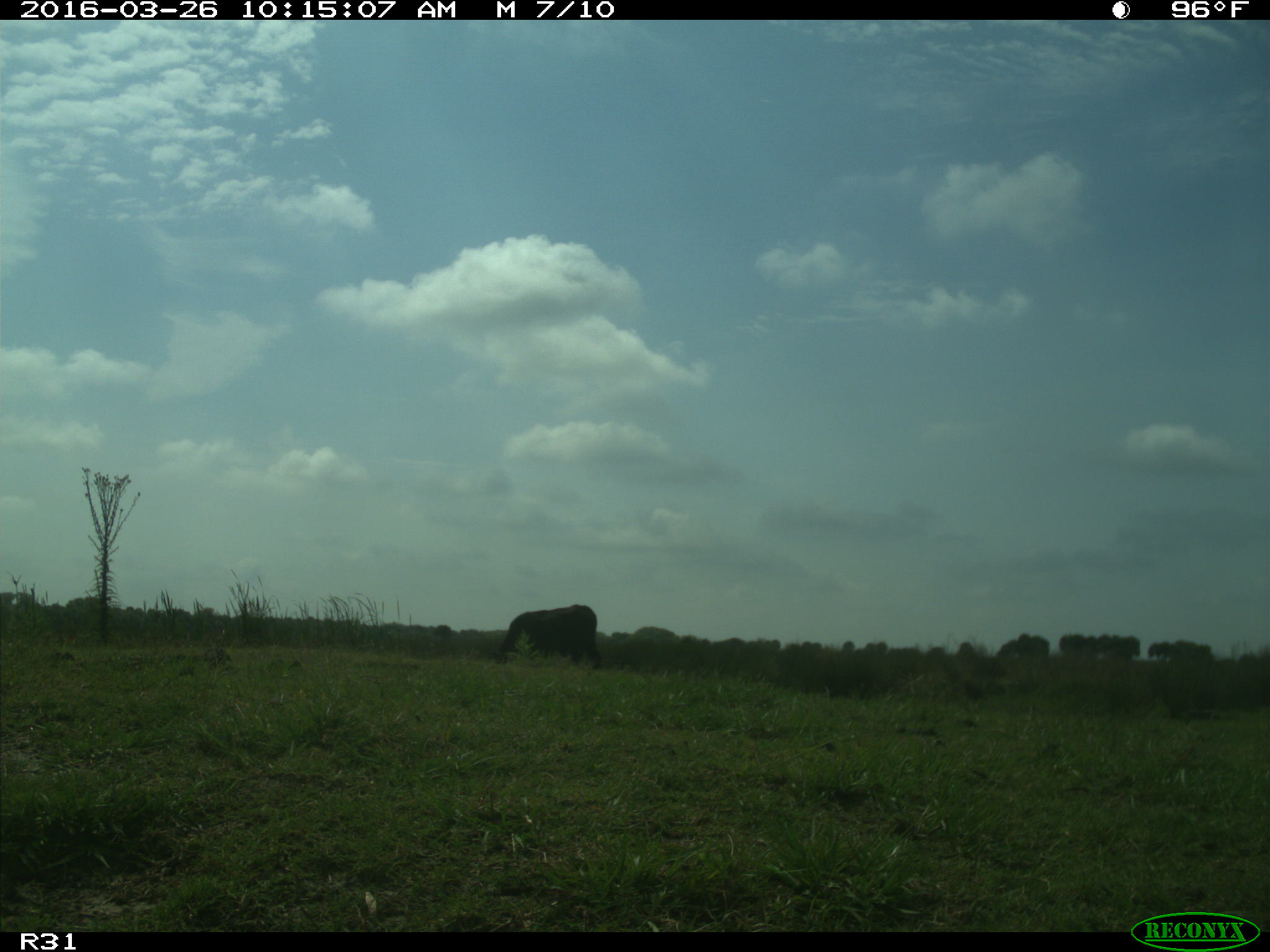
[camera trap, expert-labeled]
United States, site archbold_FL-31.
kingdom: Animalia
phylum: Chordata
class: Mammalia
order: Artiodactyla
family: Bovidae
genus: Bos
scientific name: Bos taurus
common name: domestic cow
Bos taurus (domestic cow).